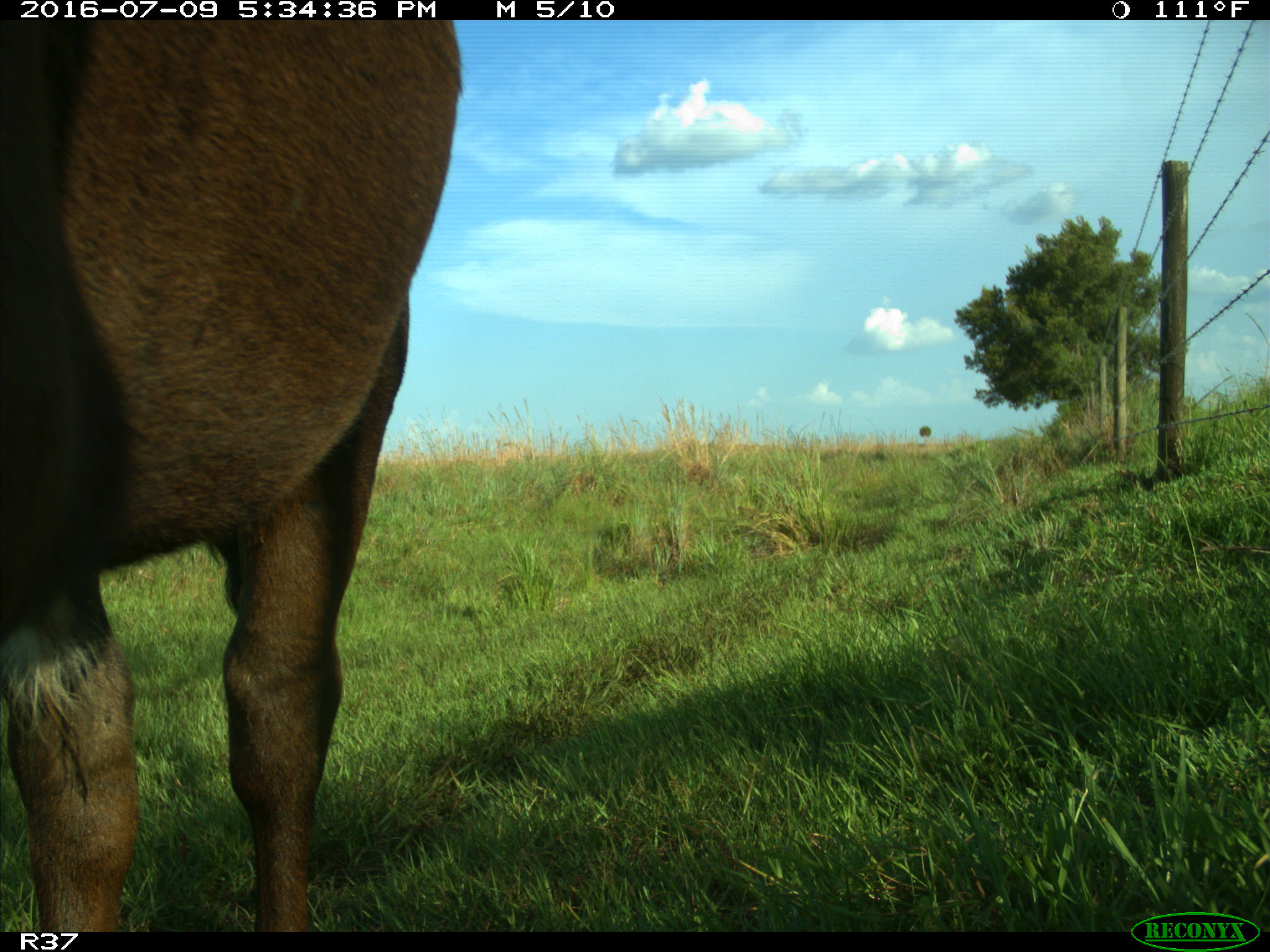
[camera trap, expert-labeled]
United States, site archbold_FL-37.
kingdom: Animalia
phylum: Chordata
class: Mammalia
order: Artiodactyla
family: Bovidae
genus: Bos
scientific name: Bos taurus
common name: domestic cow